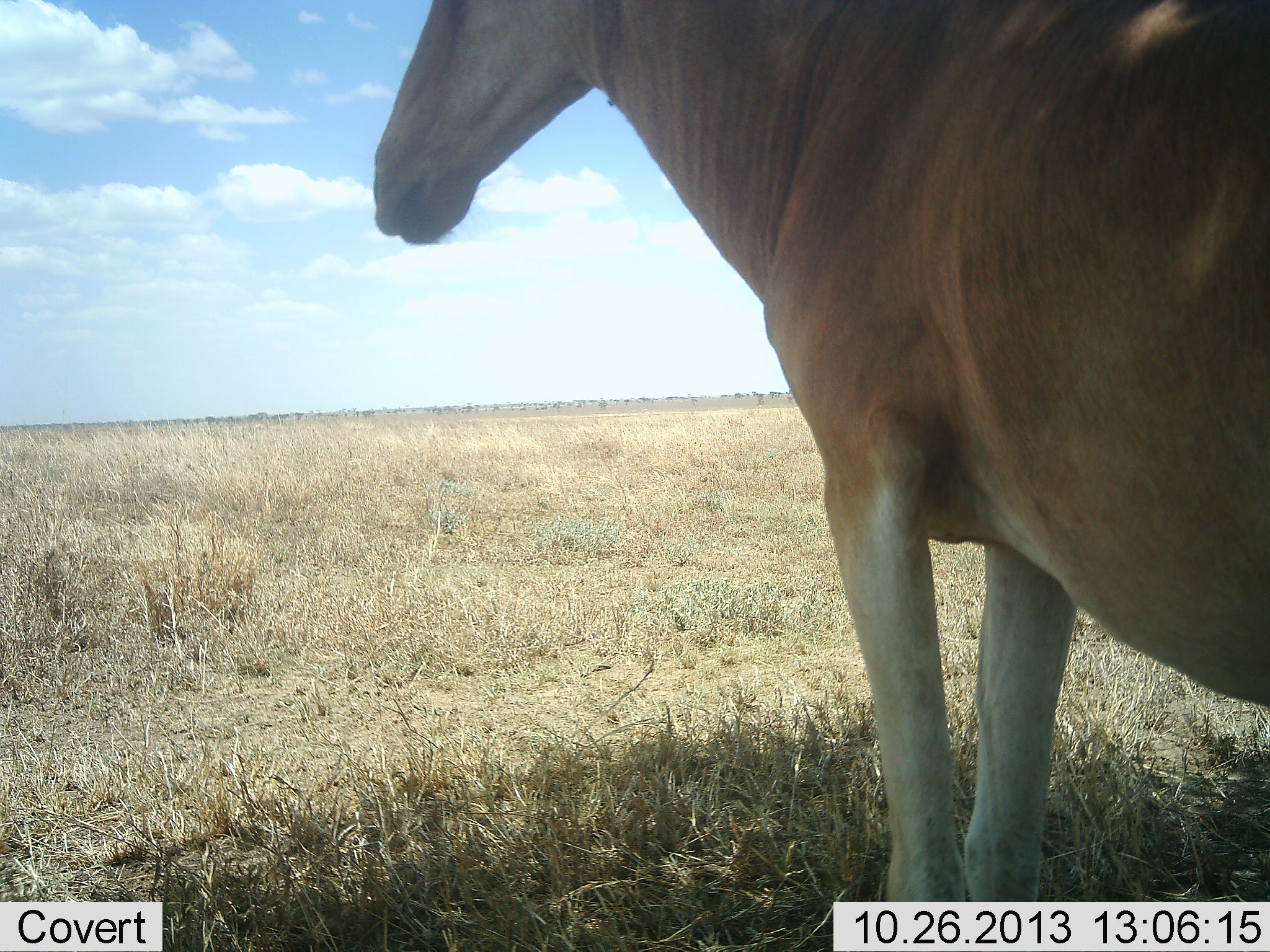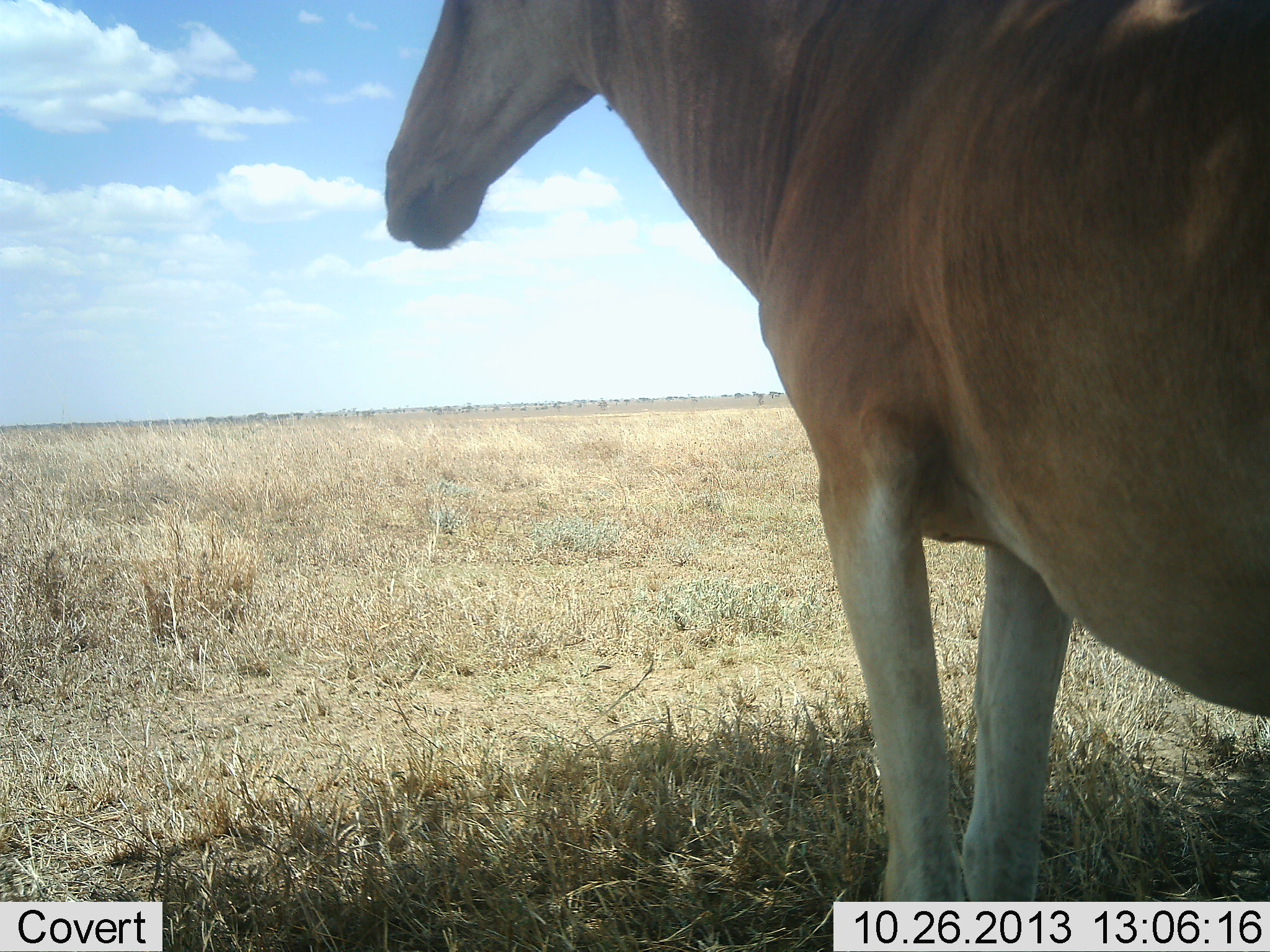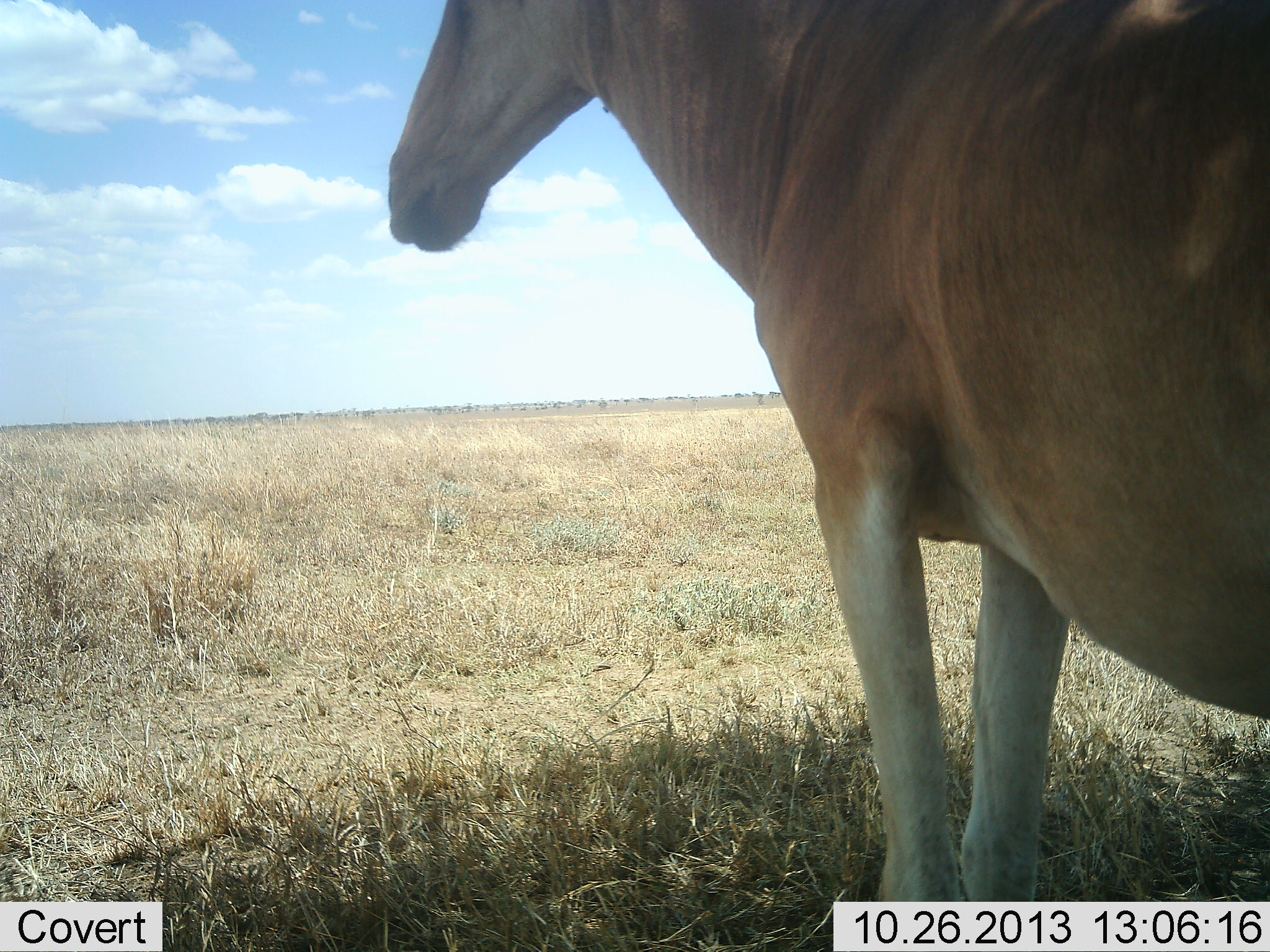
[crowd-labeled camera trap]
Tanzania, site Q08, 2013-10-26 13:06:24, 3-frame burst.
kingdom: Animalia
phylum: Chordata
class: Mammalia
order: Artiodactyla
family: Bovidae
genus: Alcelaphus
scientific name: Alcelaphus buselaphus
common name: hartebeest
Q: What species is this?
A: Hartebeest (Alcelaphus buselaphus).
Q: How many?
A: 1.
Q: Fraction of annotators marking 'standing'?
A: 97%.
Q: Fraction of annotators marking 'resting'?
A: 7%.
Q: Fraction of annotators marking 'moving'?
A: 0%.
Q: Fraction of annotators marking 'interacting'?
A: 3%.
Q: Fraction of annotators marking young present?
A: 0%.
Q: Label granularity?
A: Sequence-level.